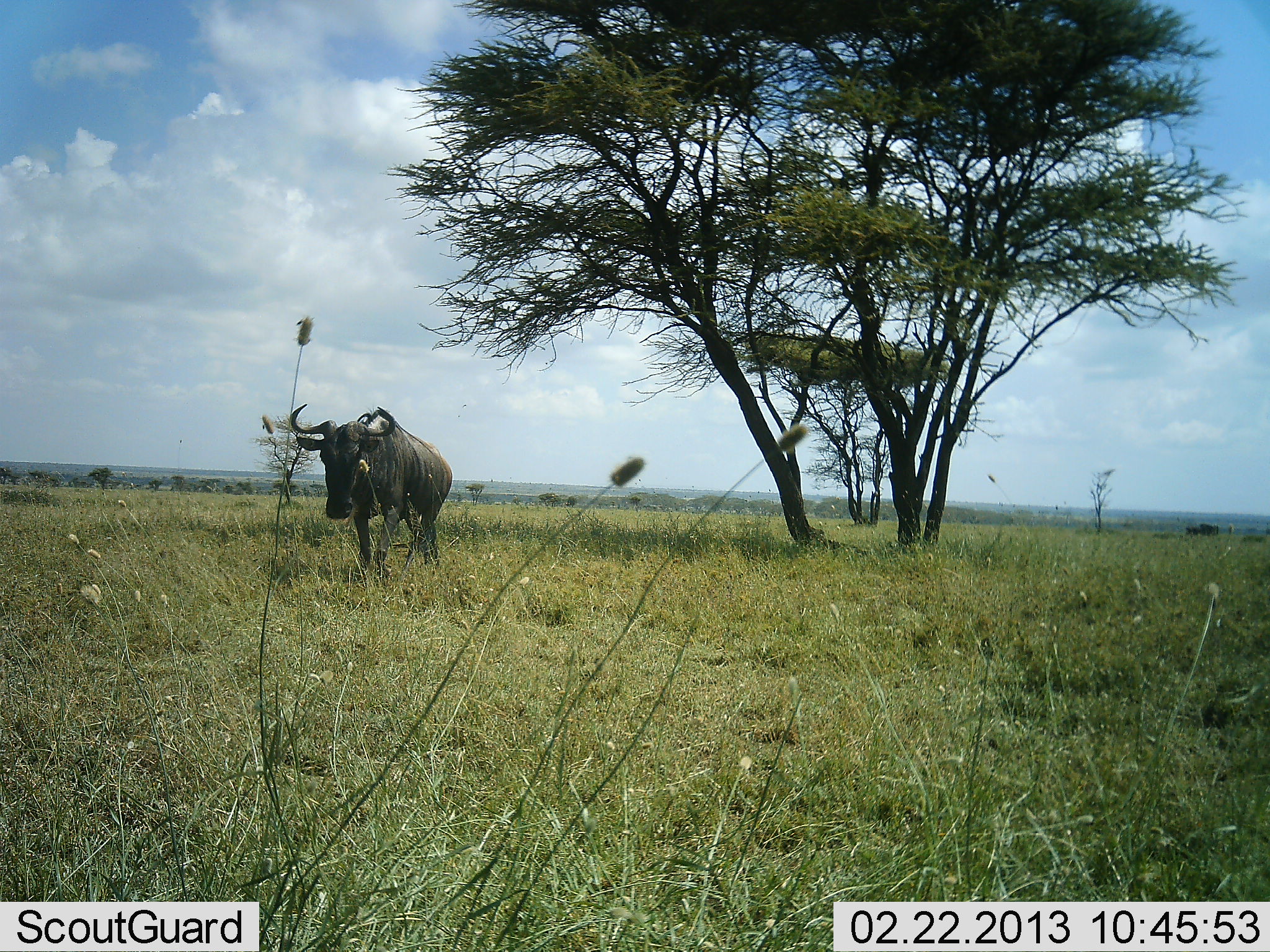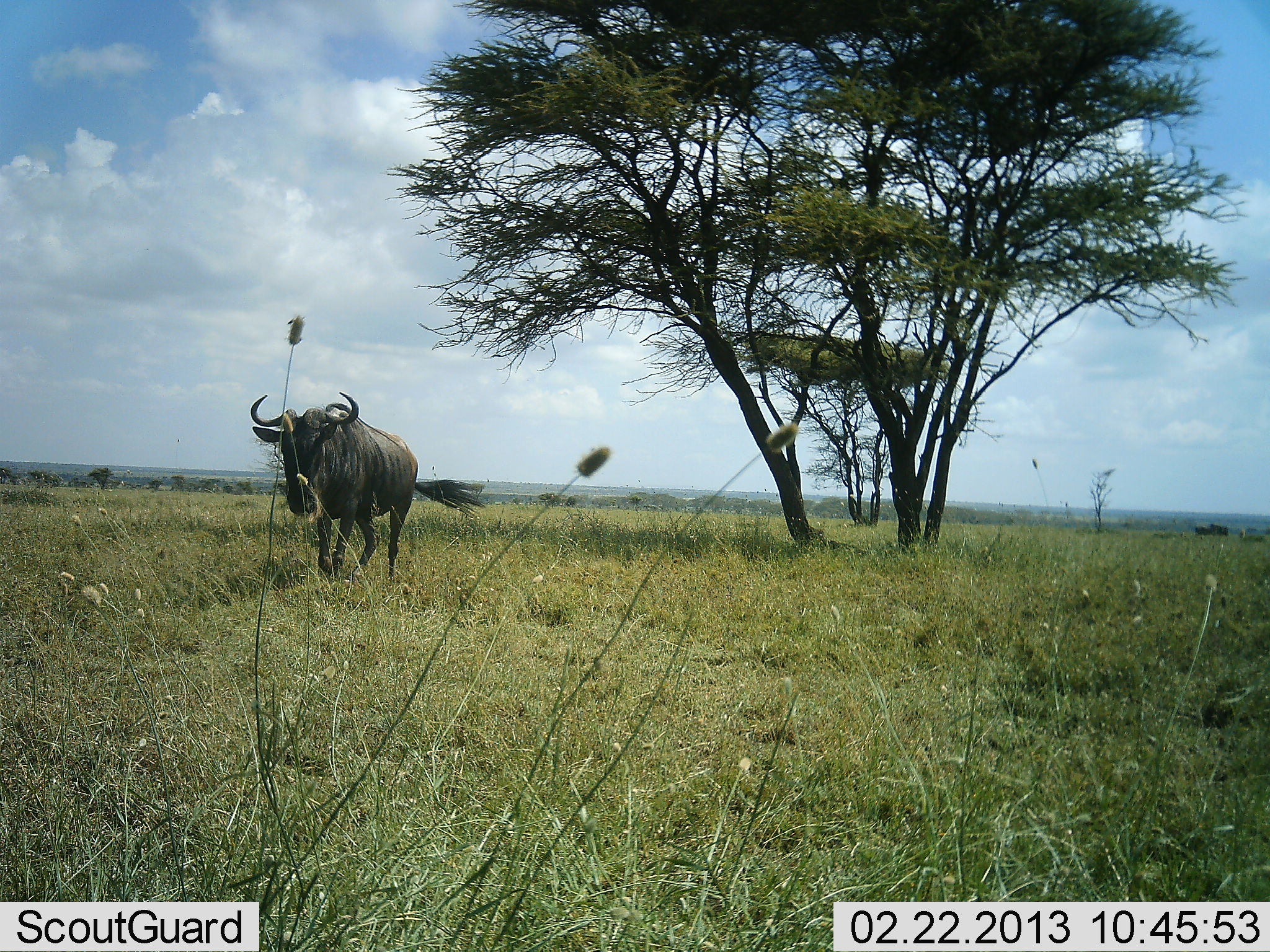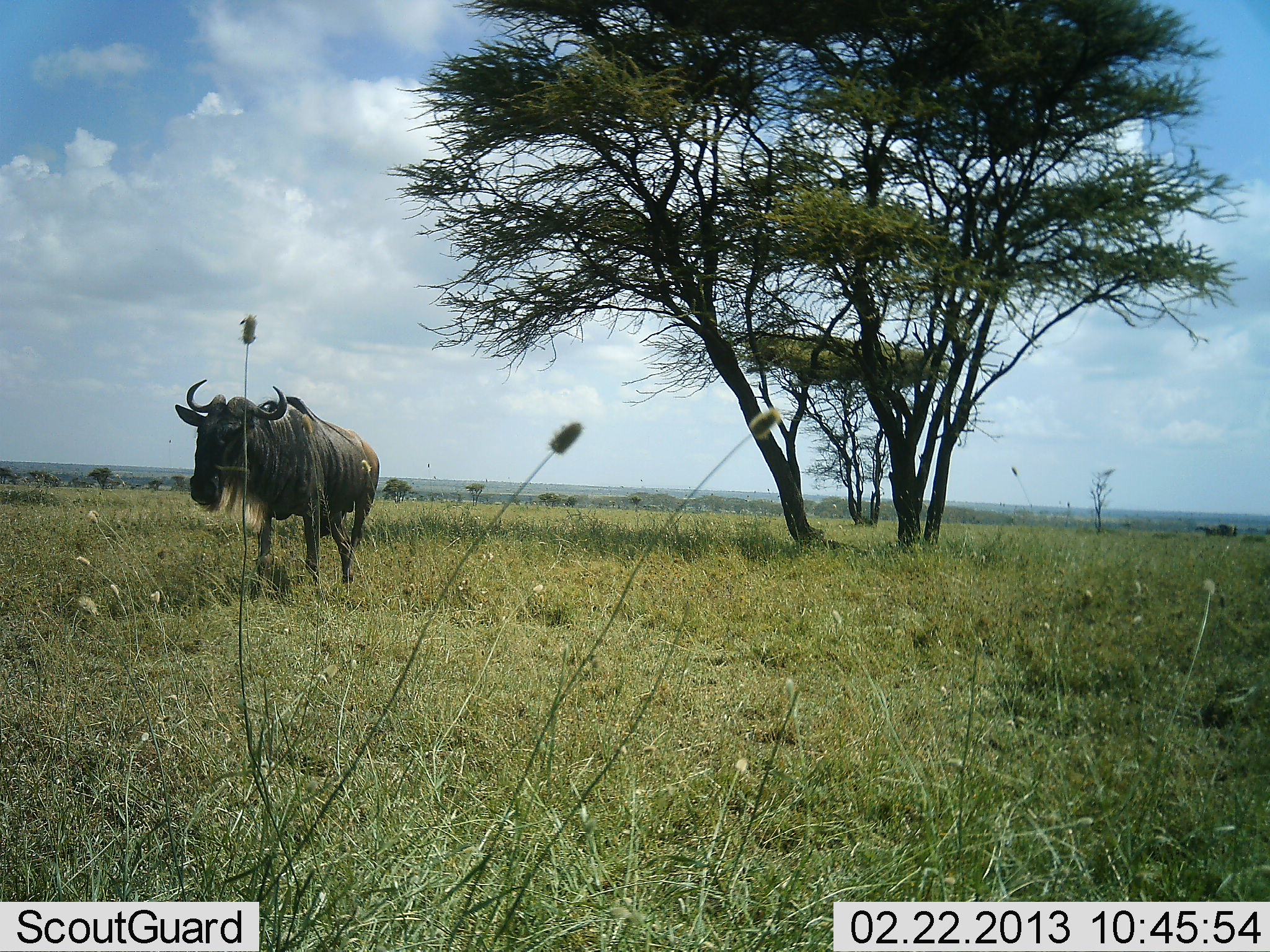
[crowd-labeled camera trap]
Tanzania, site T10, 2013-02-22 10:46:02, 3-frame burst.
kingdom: Animalia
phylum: Chordata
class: Mammalia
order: Artiodactyla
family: Bovidae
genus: Connochaetes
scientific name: Connochaetes taurinus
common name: blue wildebeest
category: wildebeest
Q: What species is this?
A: Wildebeest (blue wildebeest) (Connochaetes taurinus).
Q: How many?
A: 1.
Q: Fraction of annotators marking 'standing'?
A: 0%.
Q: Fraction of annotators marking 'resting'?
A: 0%.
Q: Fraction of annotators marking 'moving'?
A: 100%.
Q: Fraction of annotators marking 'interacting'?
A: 0%.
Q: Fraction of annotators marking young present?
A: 0%.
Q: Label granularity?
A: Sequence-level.